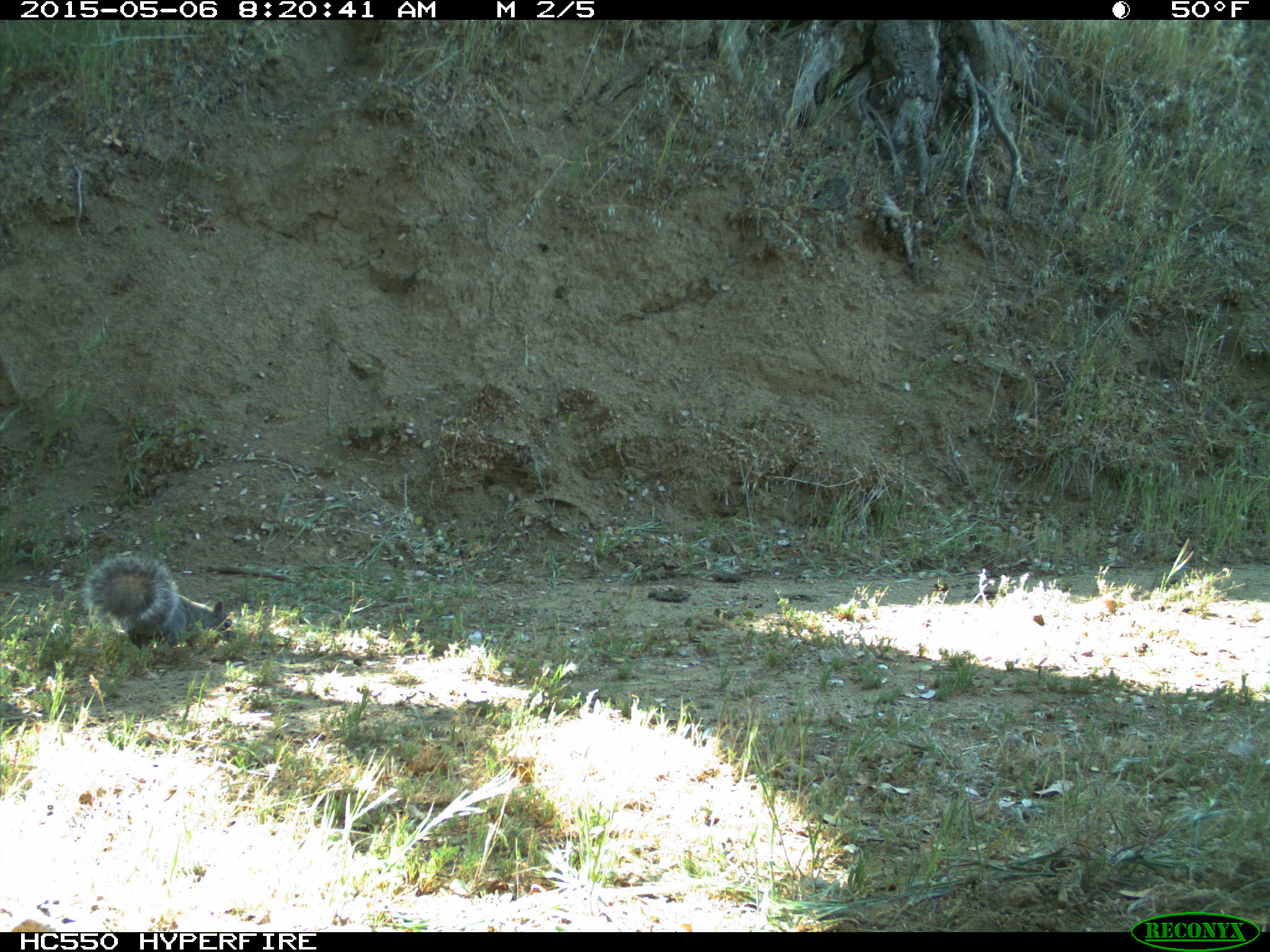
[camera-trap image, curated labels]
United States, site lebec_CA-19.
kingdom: Animalia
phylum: Chordata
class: Mammalia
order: Rodentia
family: Sciuridae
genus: Sciurus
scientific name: Sciurus carolinensis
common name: eastern gray squirrel